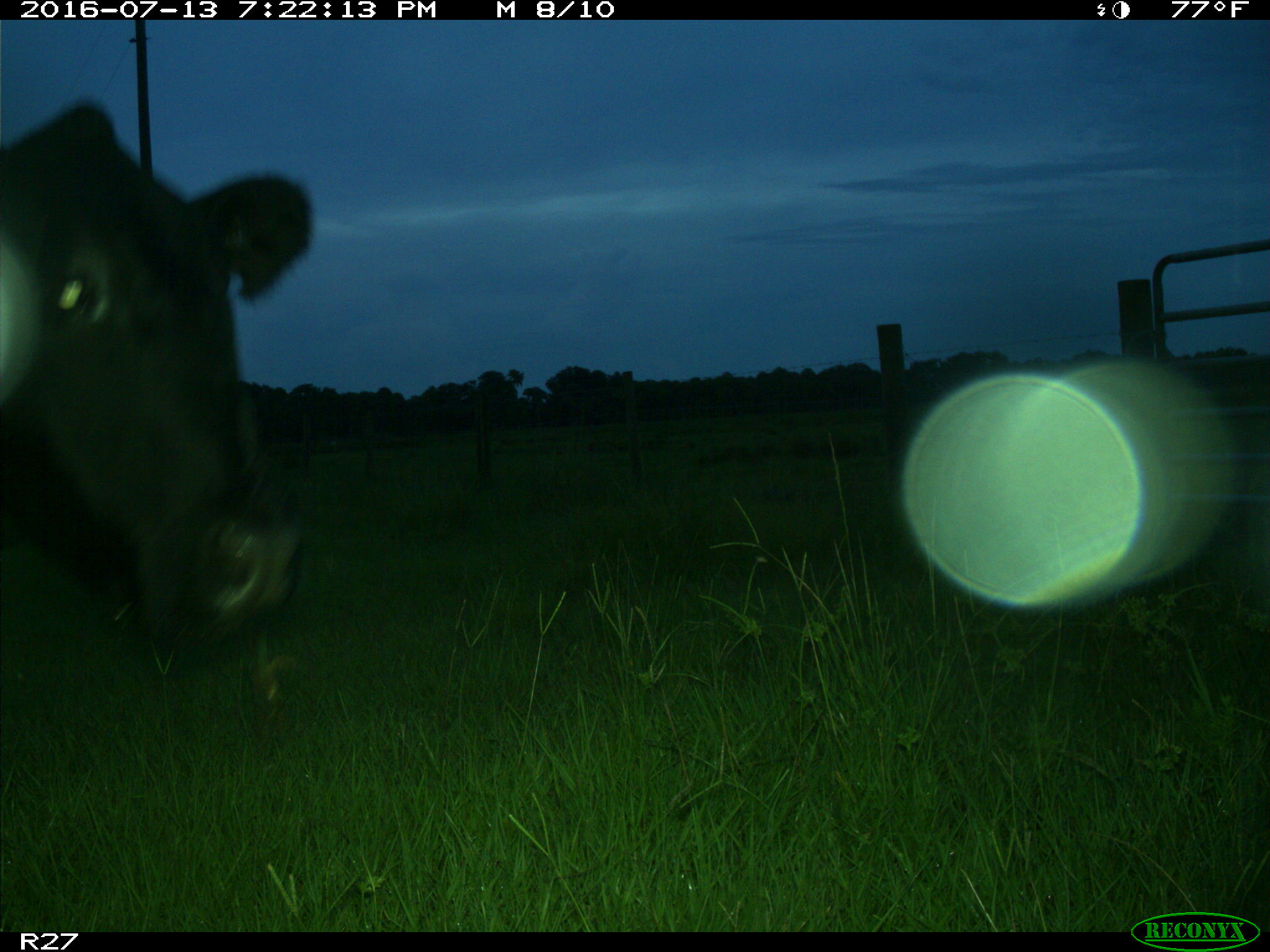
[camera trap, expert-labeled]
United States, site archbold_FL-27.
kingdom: Animalia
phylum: Chordata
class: Mammalia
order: Artiodactyla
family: Bovidae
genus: Bos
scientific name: Bos taurus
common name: domestic cow